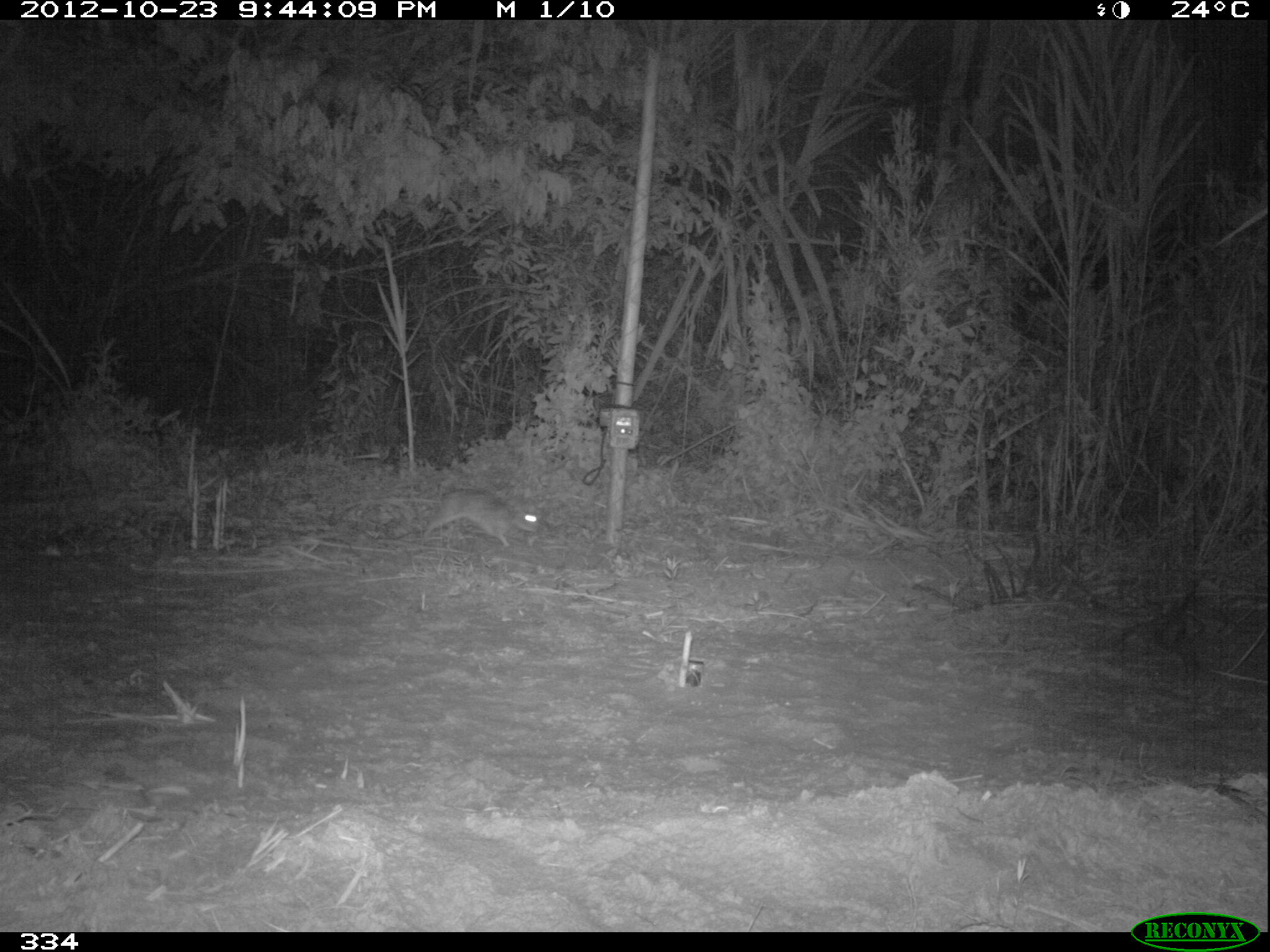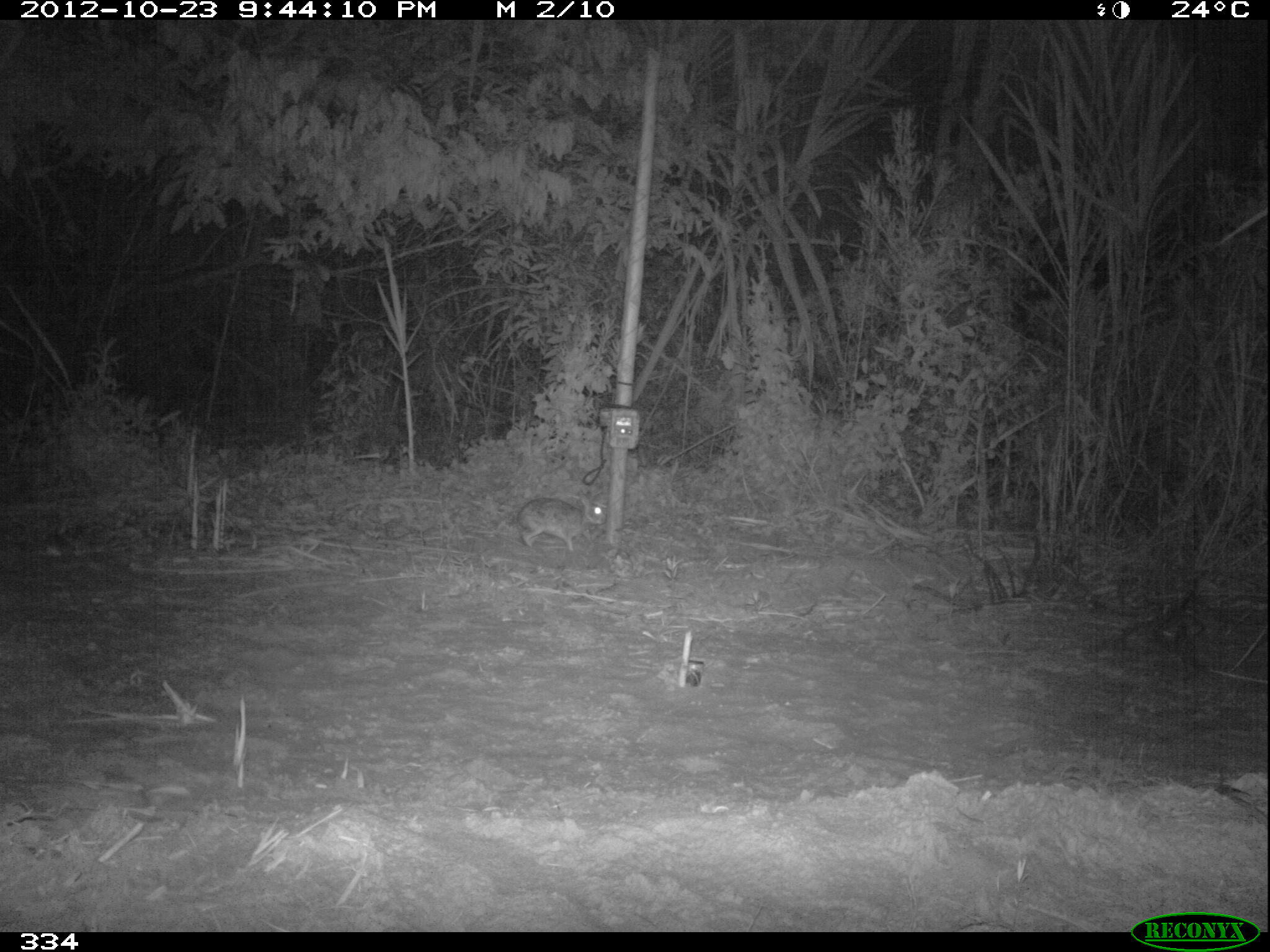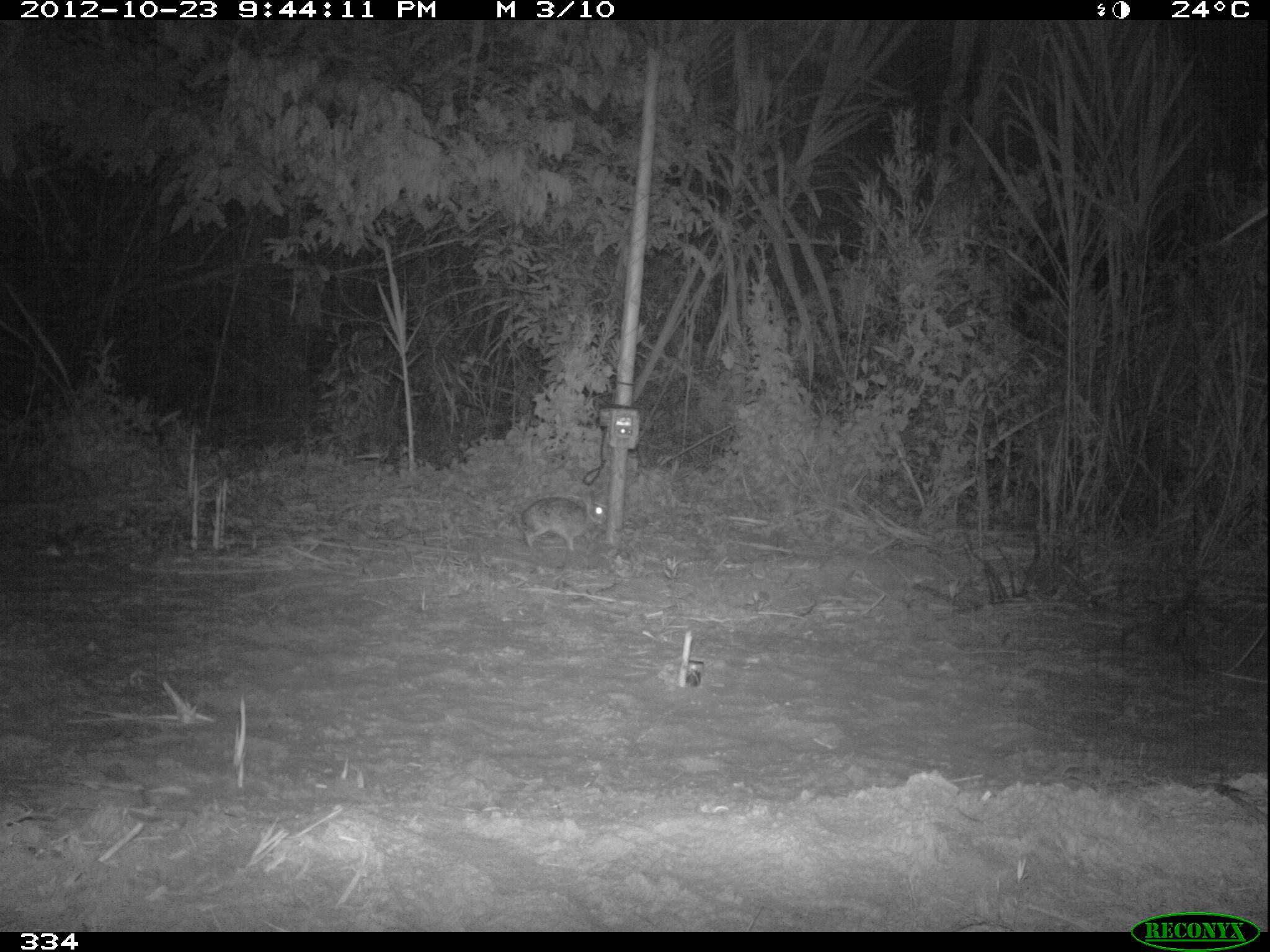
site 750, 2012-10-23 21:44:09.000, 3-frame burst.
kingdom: Animalia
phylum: Chordata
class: Mammalia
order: Lagomorpha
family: Leporidae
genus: Sylvilagus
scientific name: Sylvilagus brasiliensis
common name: tapeti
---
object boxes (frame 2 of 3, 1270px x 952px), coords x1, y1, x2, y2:
sylvilagus brasiliensis: 517, 497, 606, 551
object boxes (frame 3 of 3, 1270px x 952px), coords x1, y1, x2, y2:
sylvilagus brasiliensis: 517, 496, 607, 551